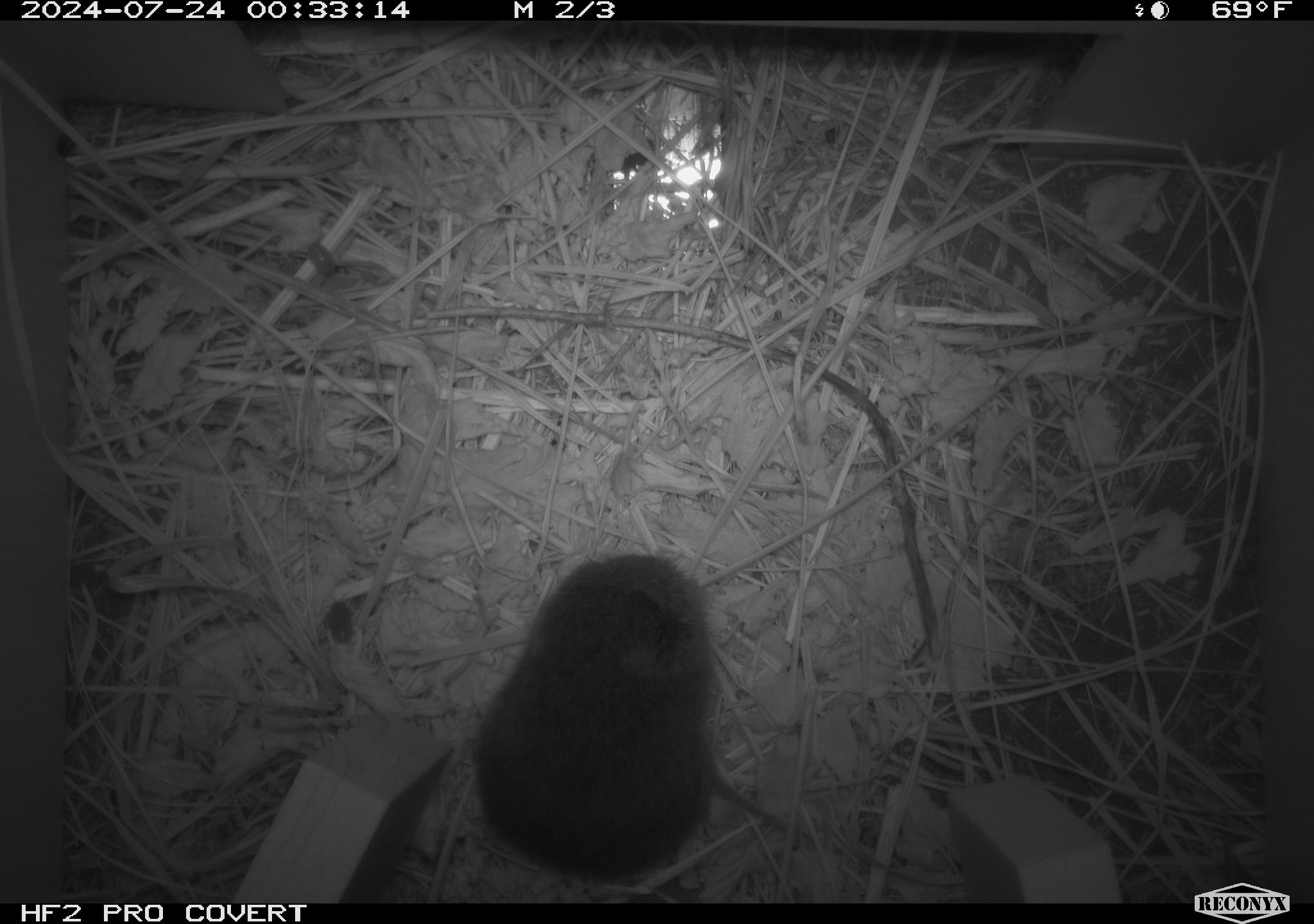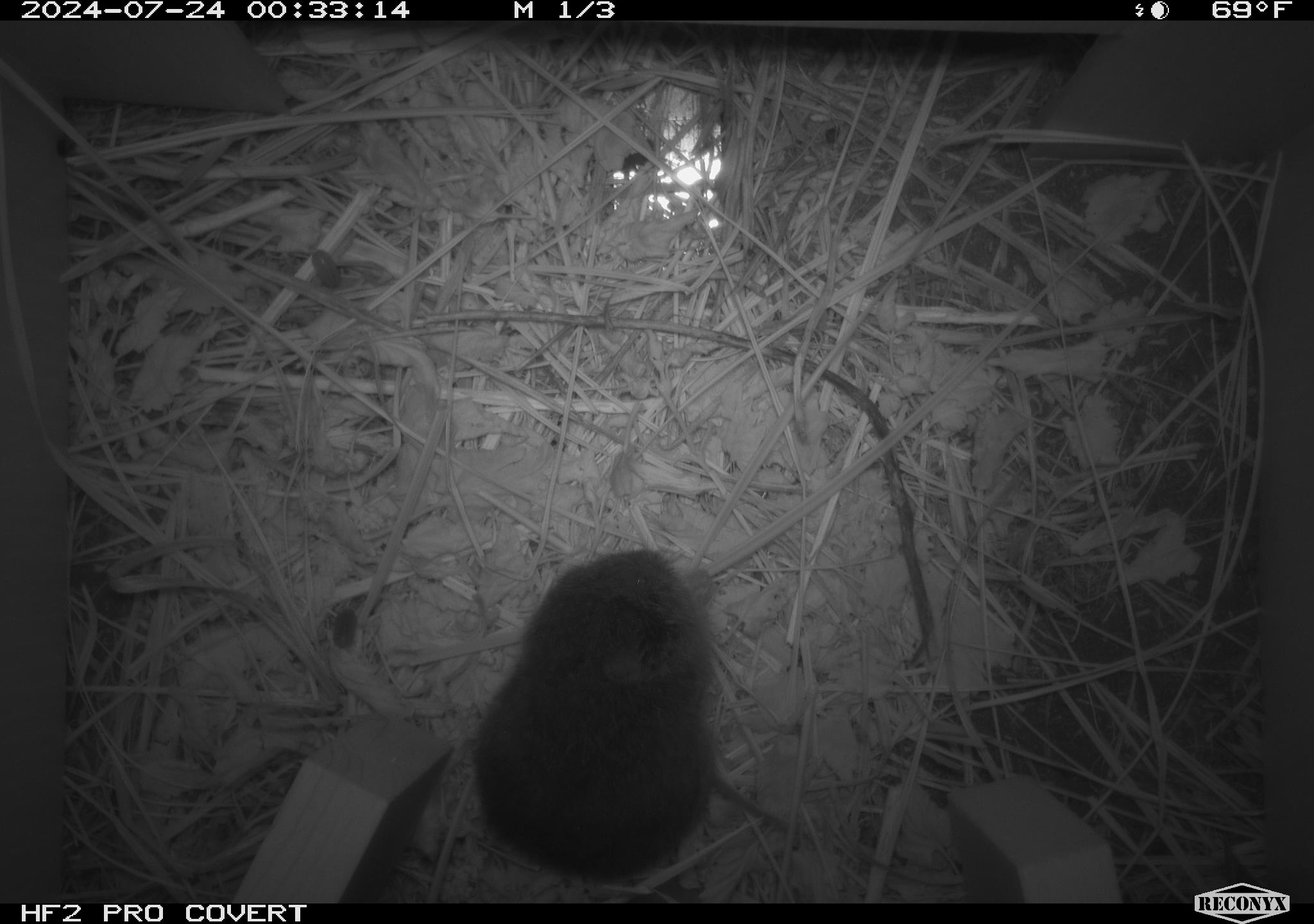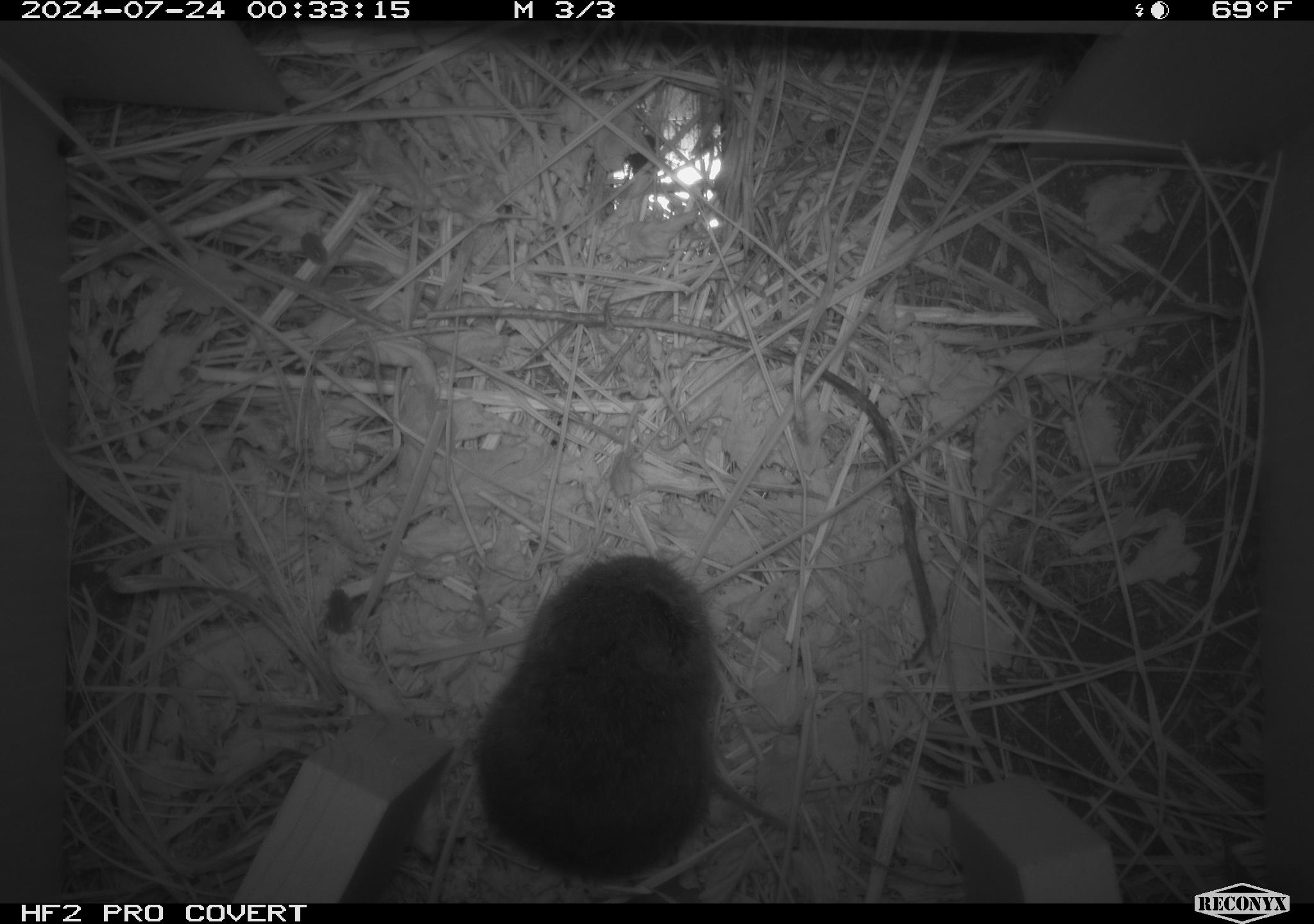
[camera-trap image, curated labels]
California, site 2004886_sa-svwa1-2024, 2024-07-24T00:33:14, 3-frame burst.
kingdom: Animalia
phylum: Chordata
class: Mammalia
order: Rodentia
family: Cricetidae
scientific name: Arvicolinae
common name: voles, lemmings, and muskrats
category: arvicolinae subfamily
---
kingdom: Animalia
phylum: Arthropoda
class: Insecta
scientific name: Insecta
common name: insect